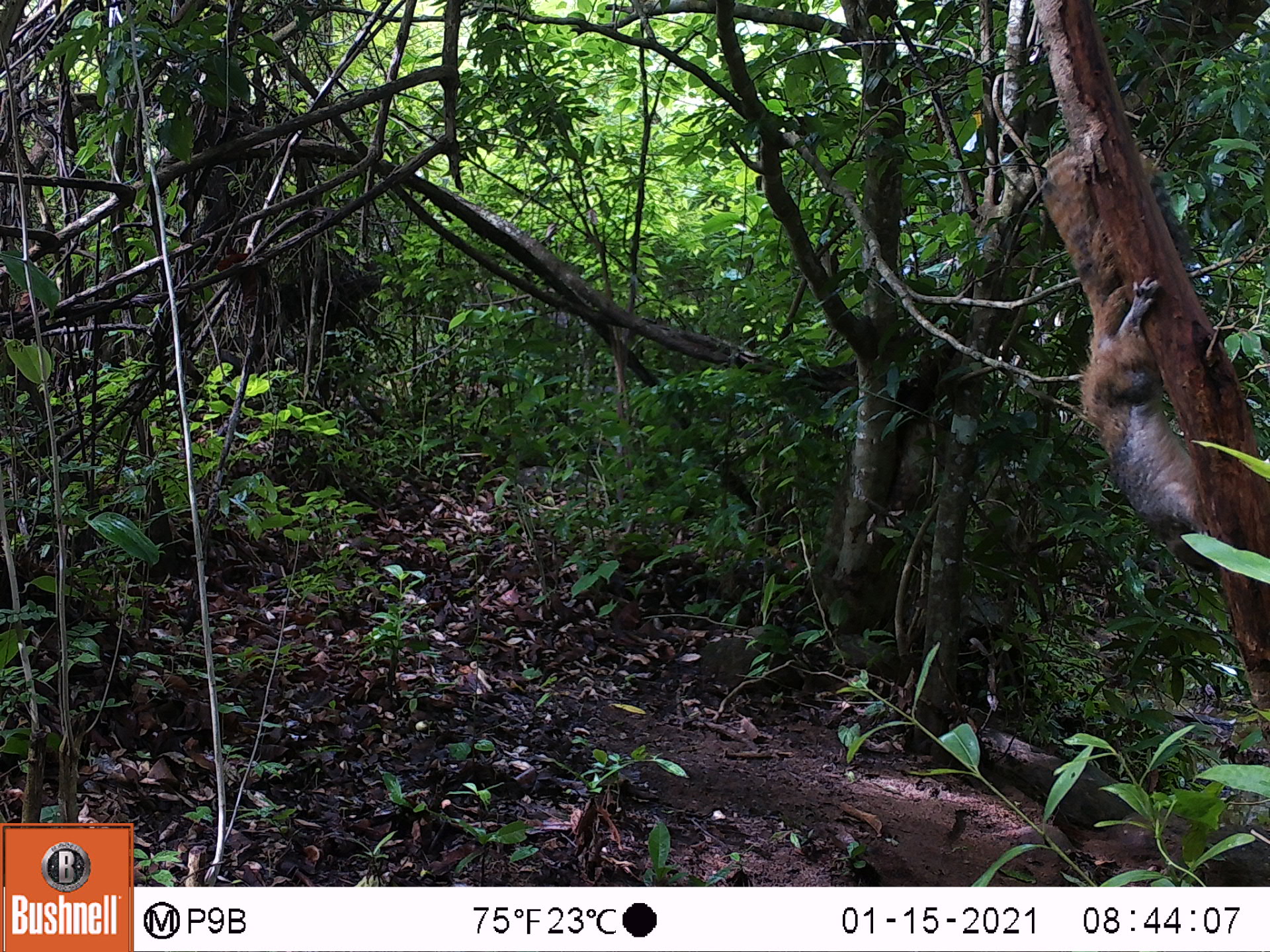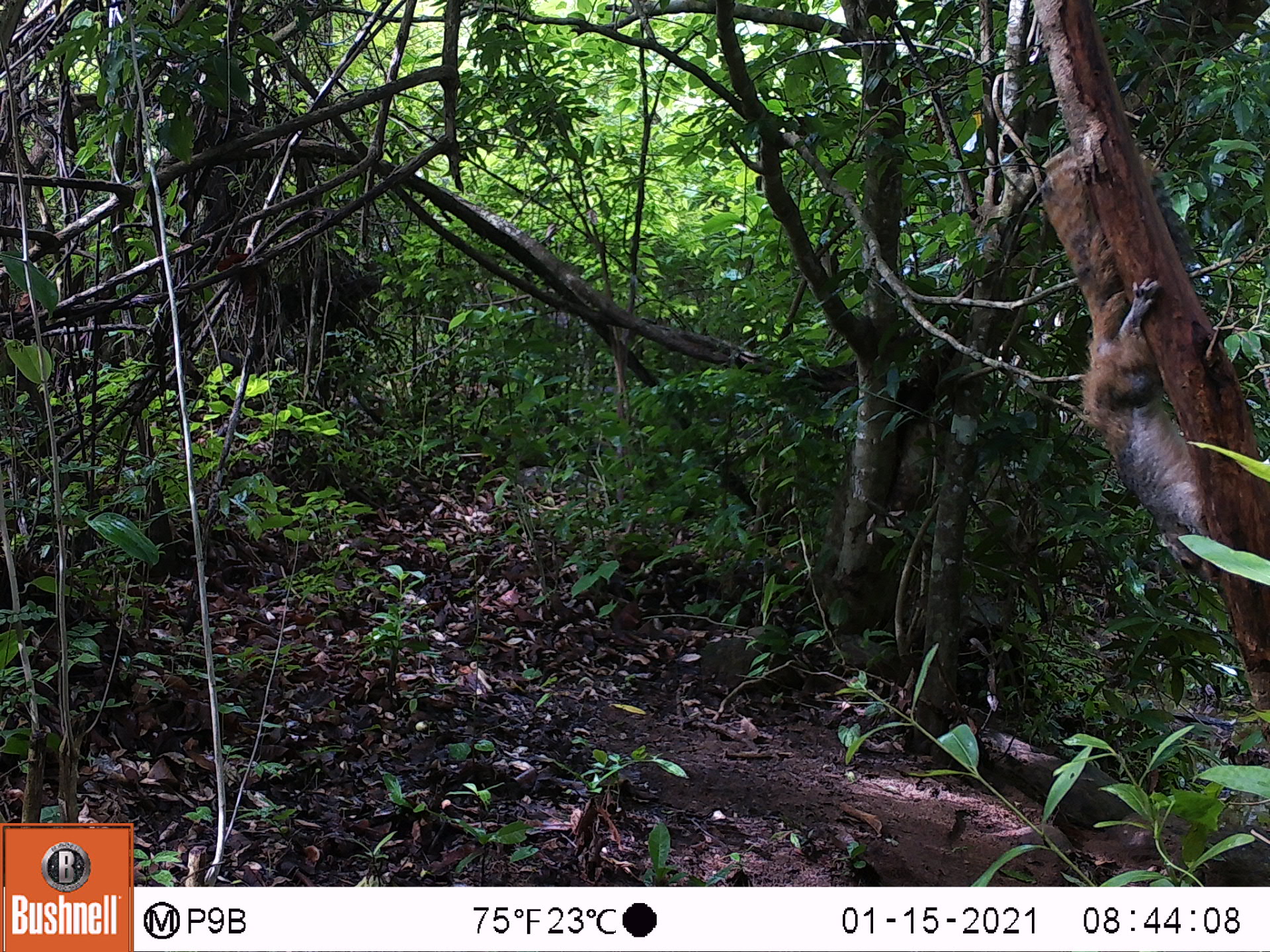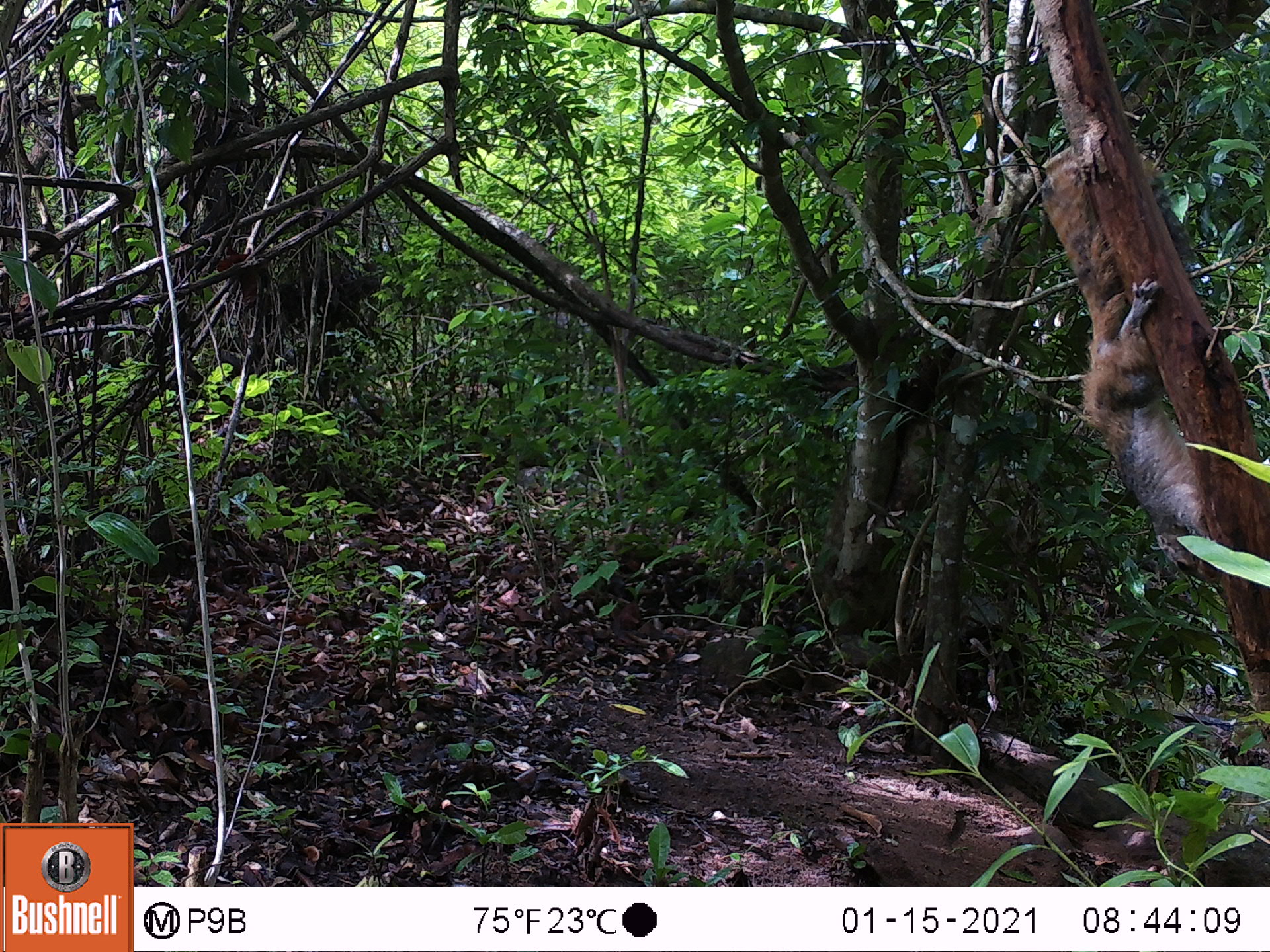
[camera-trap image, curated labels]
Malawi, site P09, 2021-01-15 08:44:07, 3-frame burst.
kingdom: Animalia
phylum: Chordata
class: Mammalia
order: Rodentia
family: Sciuridae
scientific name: Sciuridae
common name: squirrel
Squirrel (Sciuridae), count 1.